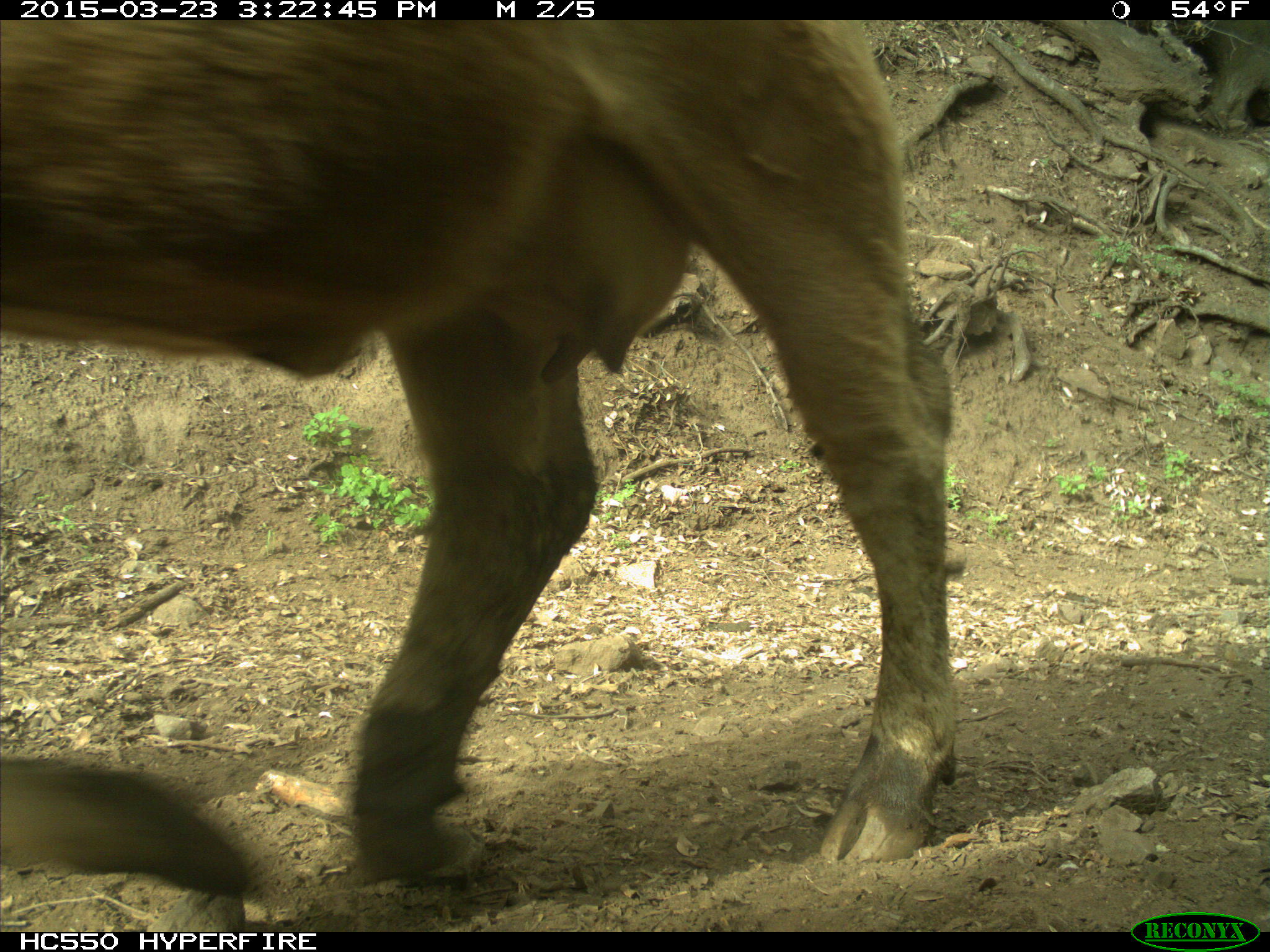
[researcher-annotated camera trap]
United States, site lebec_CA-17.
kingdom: Animalia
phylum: Chordata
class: Mammalia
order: Artiodactyla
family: Bovidae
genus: Bos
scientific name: Bos taurus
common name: domestic cow